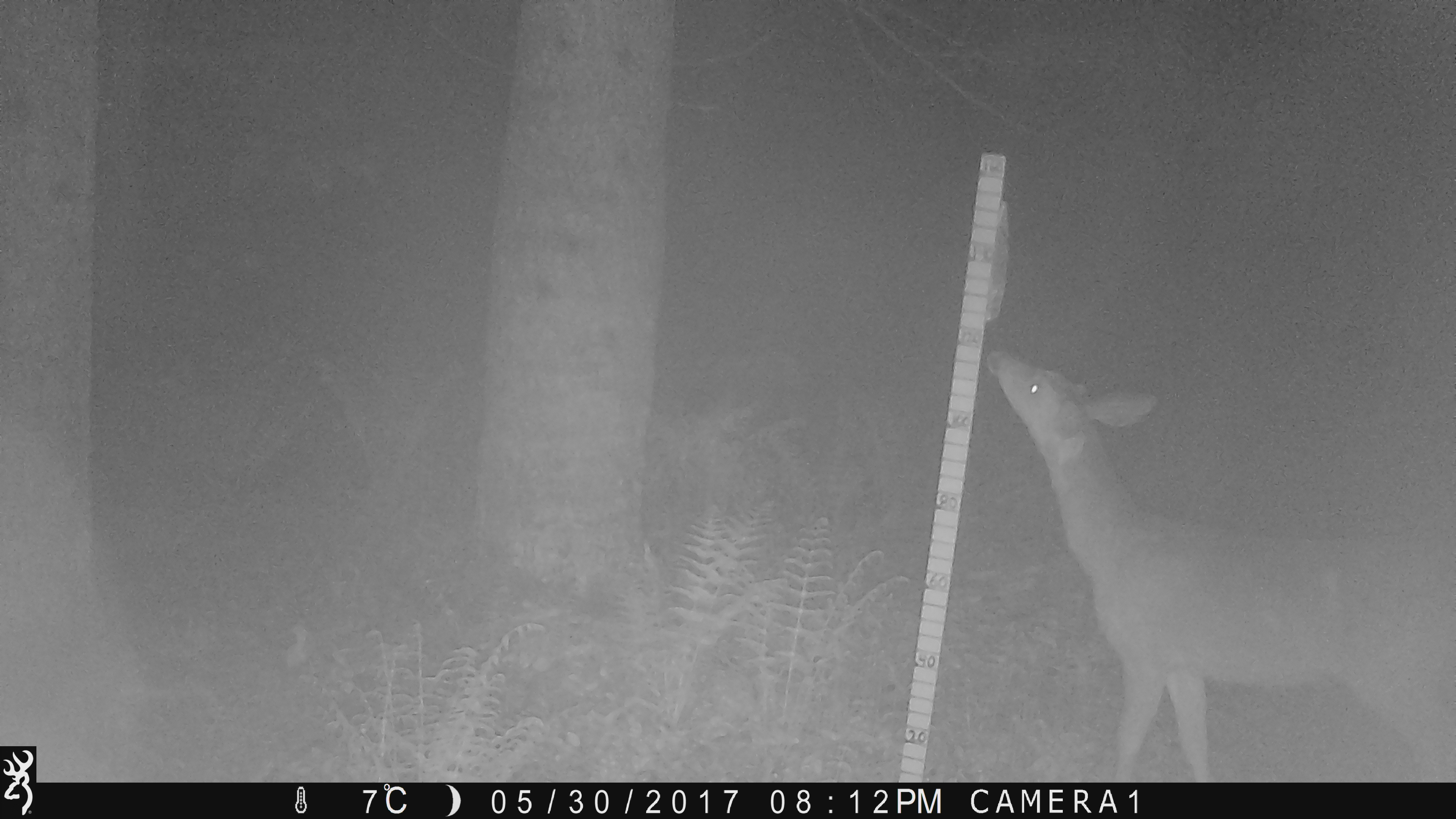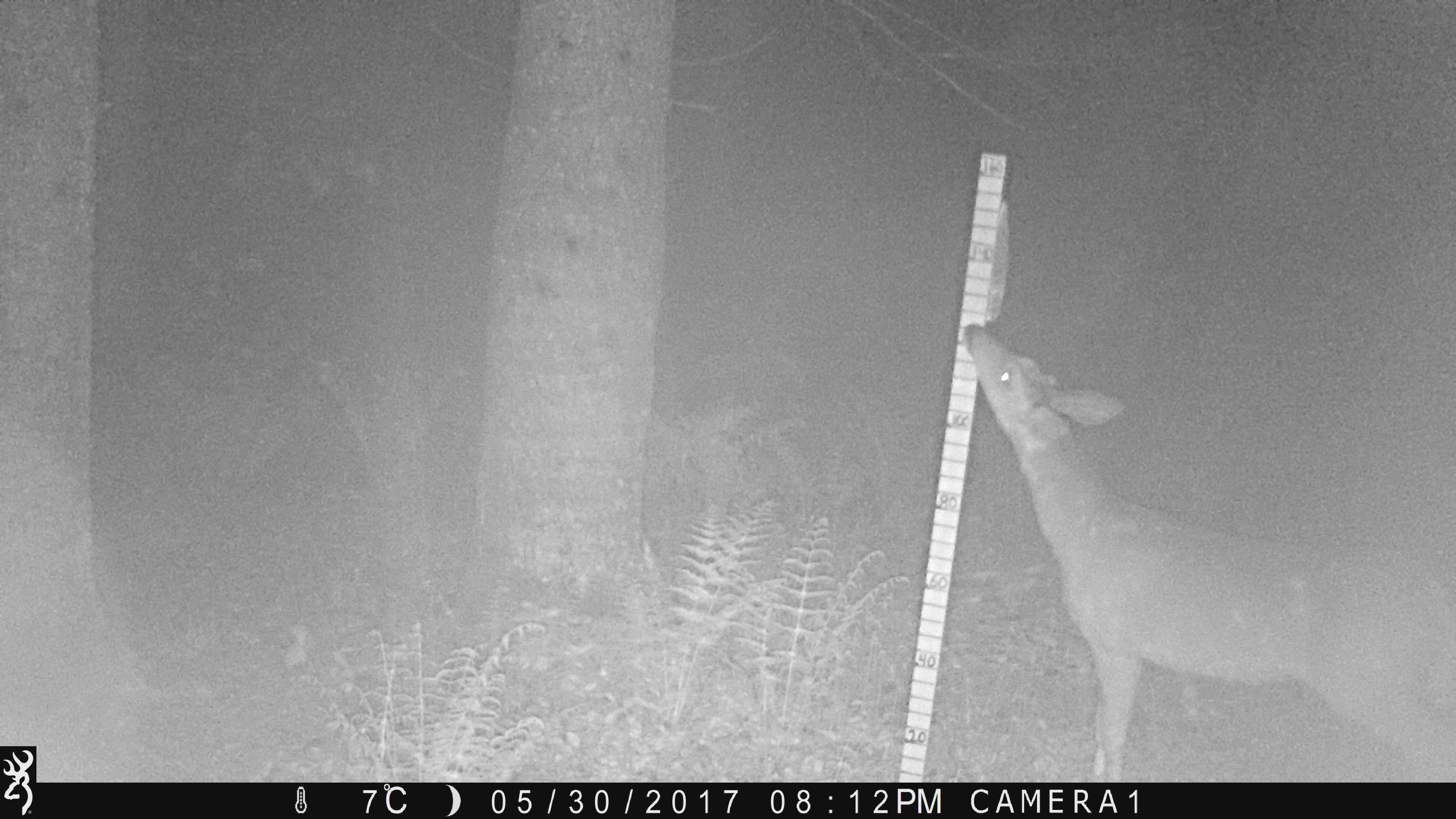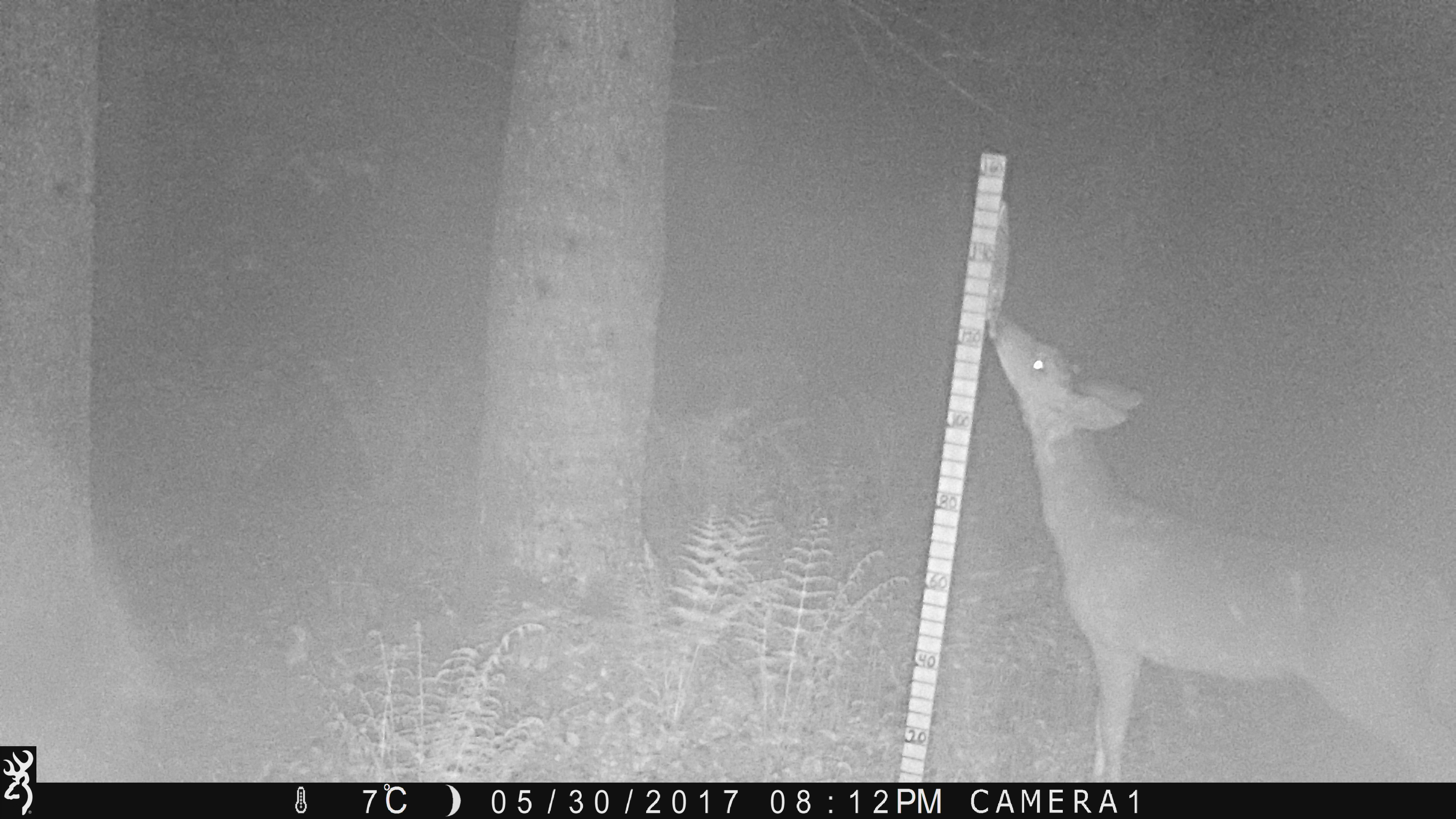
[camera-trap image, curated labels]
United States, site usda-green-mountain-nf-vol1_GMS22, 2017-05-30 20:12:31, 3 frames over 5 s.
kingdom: Animalia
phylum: Chordata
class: Mammalia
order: Artiodactyla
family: Cervidae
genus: Odocoileus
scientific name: Odocoileus virginianus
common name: white-tailed deer